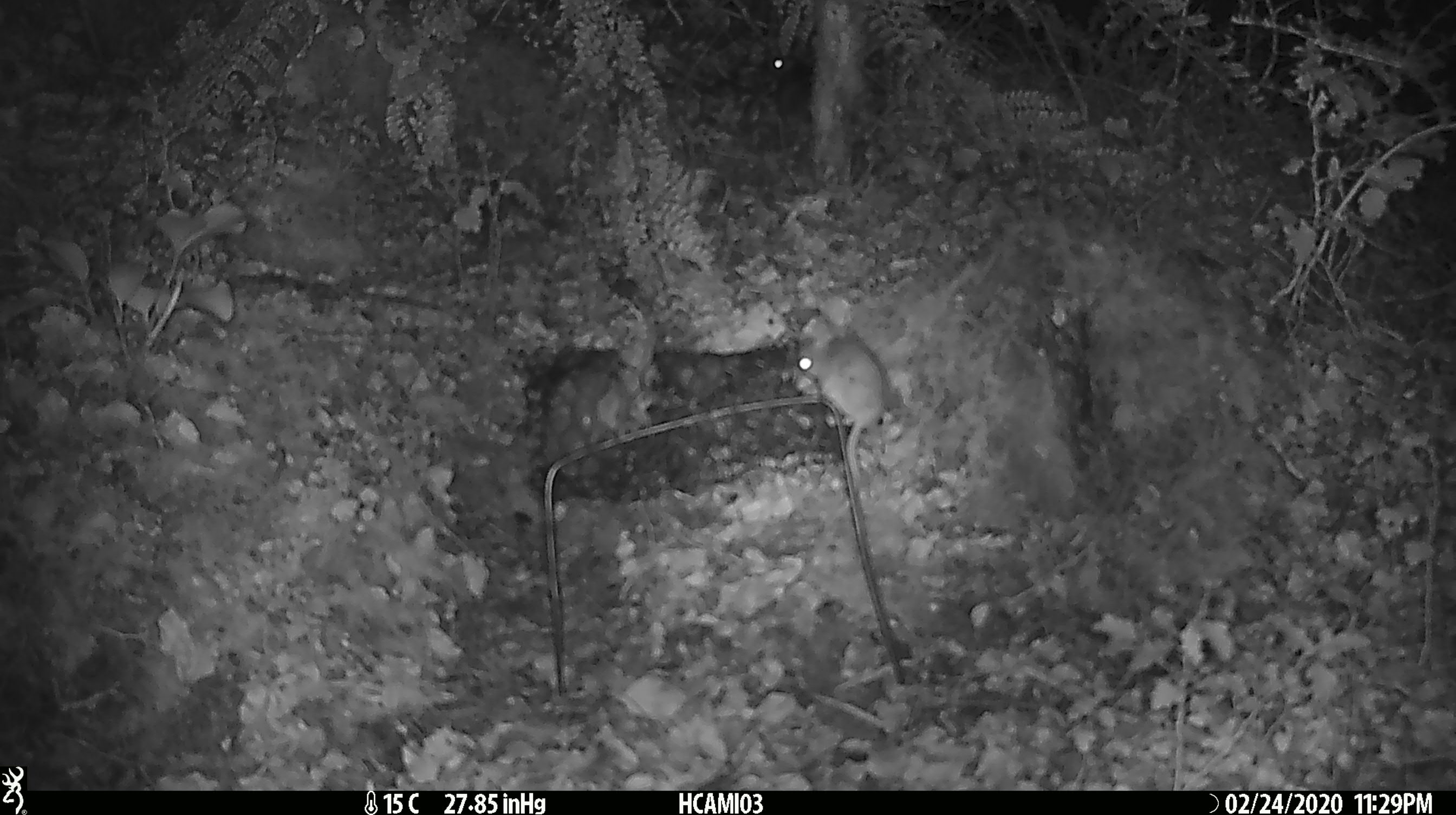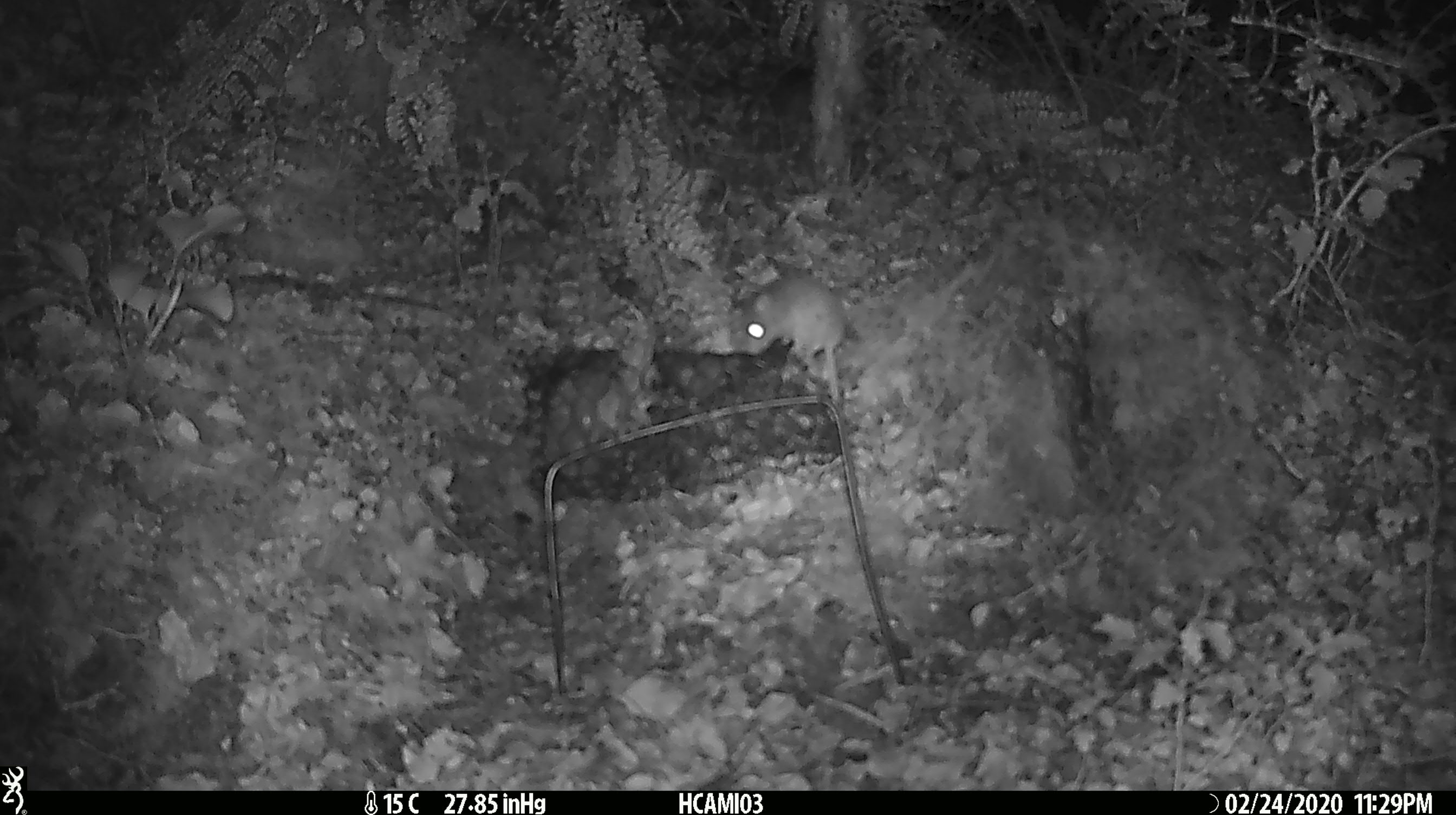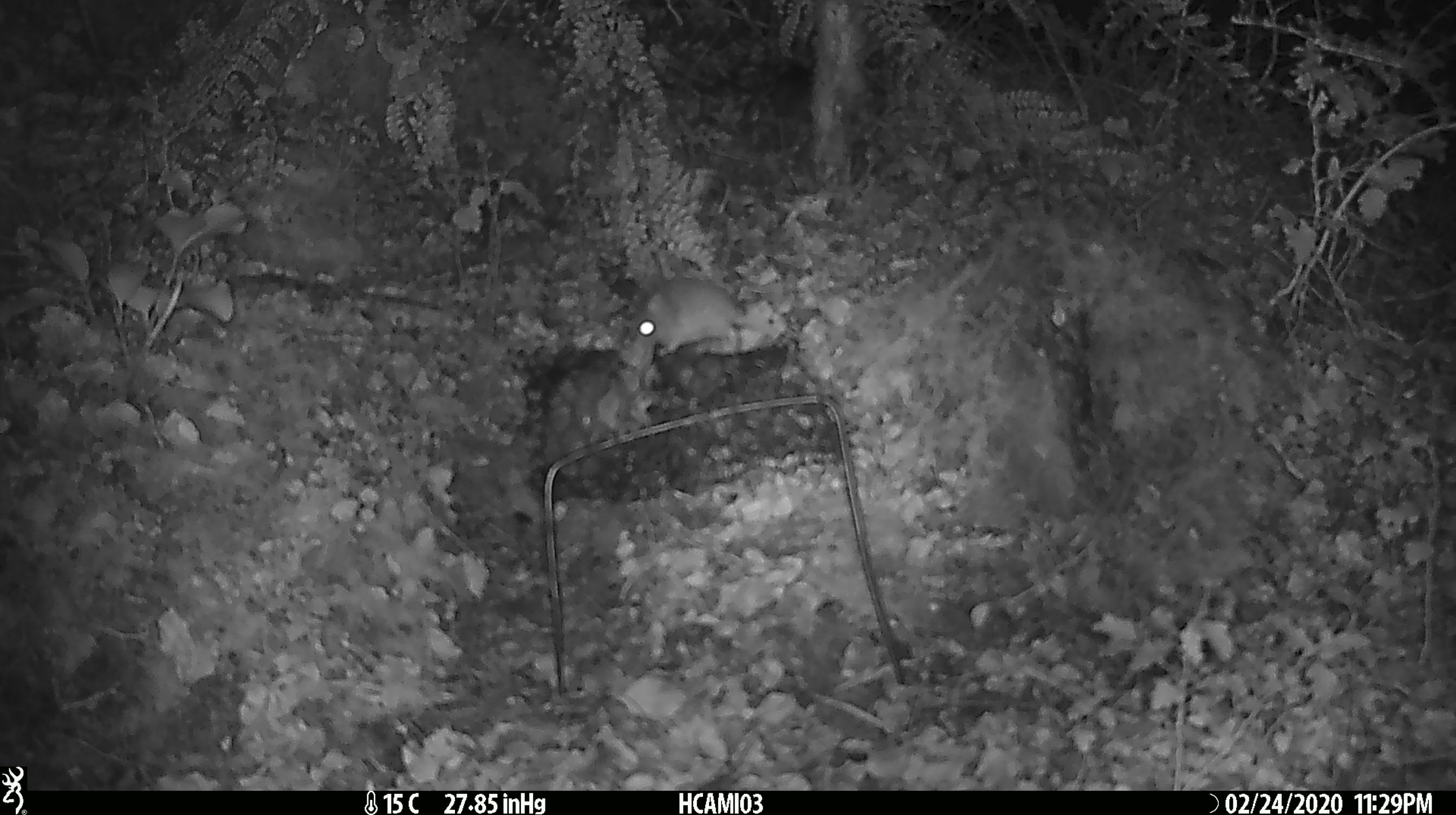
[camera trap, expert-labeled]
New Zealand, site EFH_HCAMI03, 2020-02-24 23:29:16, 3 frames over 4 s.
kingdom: Animalia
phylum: Chordata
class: Mammalia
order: Rodentia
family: Muridae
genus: Mus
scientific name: Mus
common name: mouse